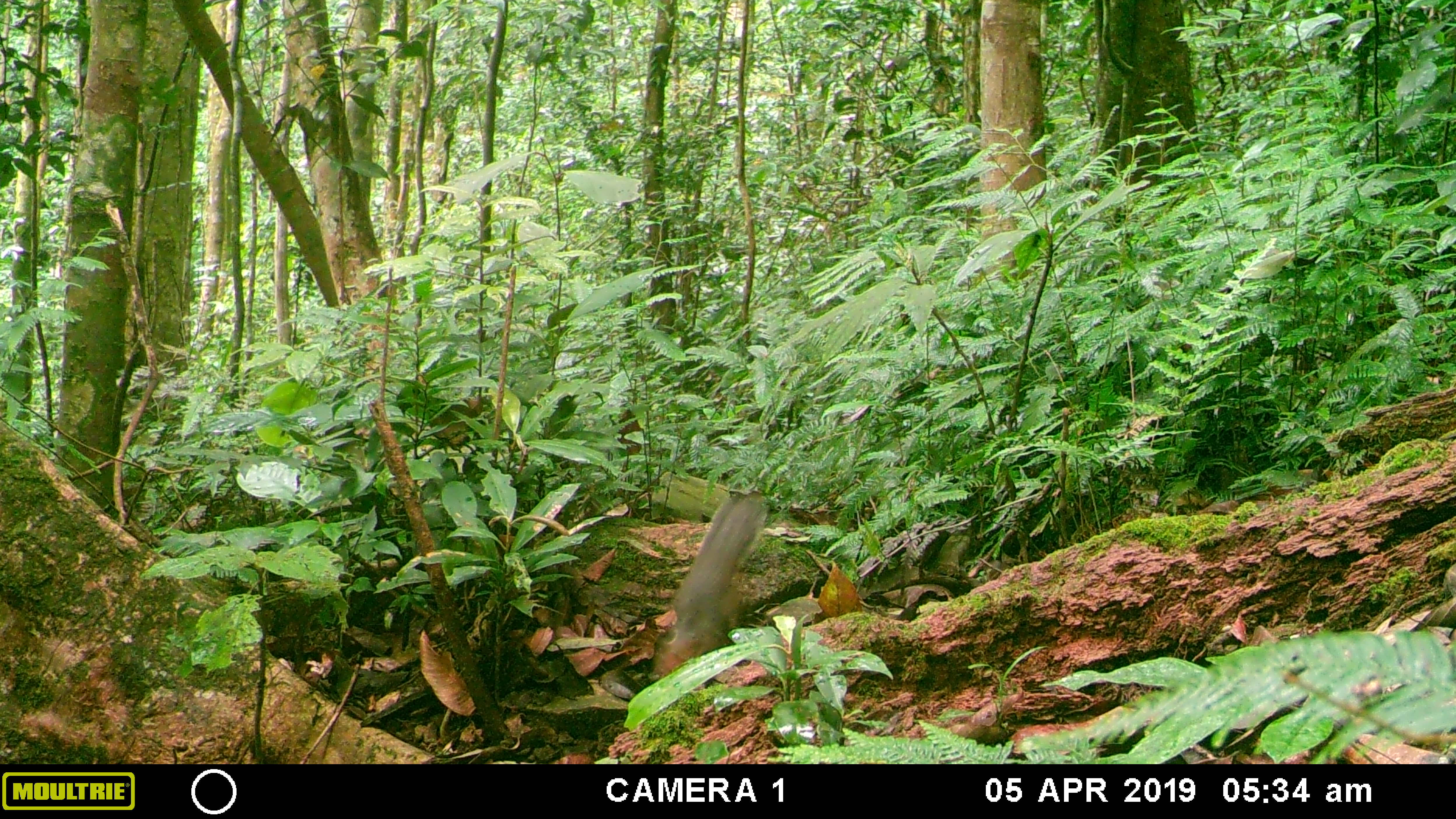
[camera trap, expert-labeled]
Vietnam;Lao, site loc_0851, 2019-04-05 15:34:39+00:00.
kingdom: Animalia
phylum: Chordata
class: Mammalia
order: Rodentia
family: Sciuridae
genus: Dremomys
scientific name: Dremomys rufigenis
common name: red-cheeked squirrel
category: red cheeked squirrel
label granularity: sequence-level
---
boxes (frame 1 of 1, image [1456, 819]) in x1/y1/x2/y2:
red cheeked squirrel: 647/488/770/682